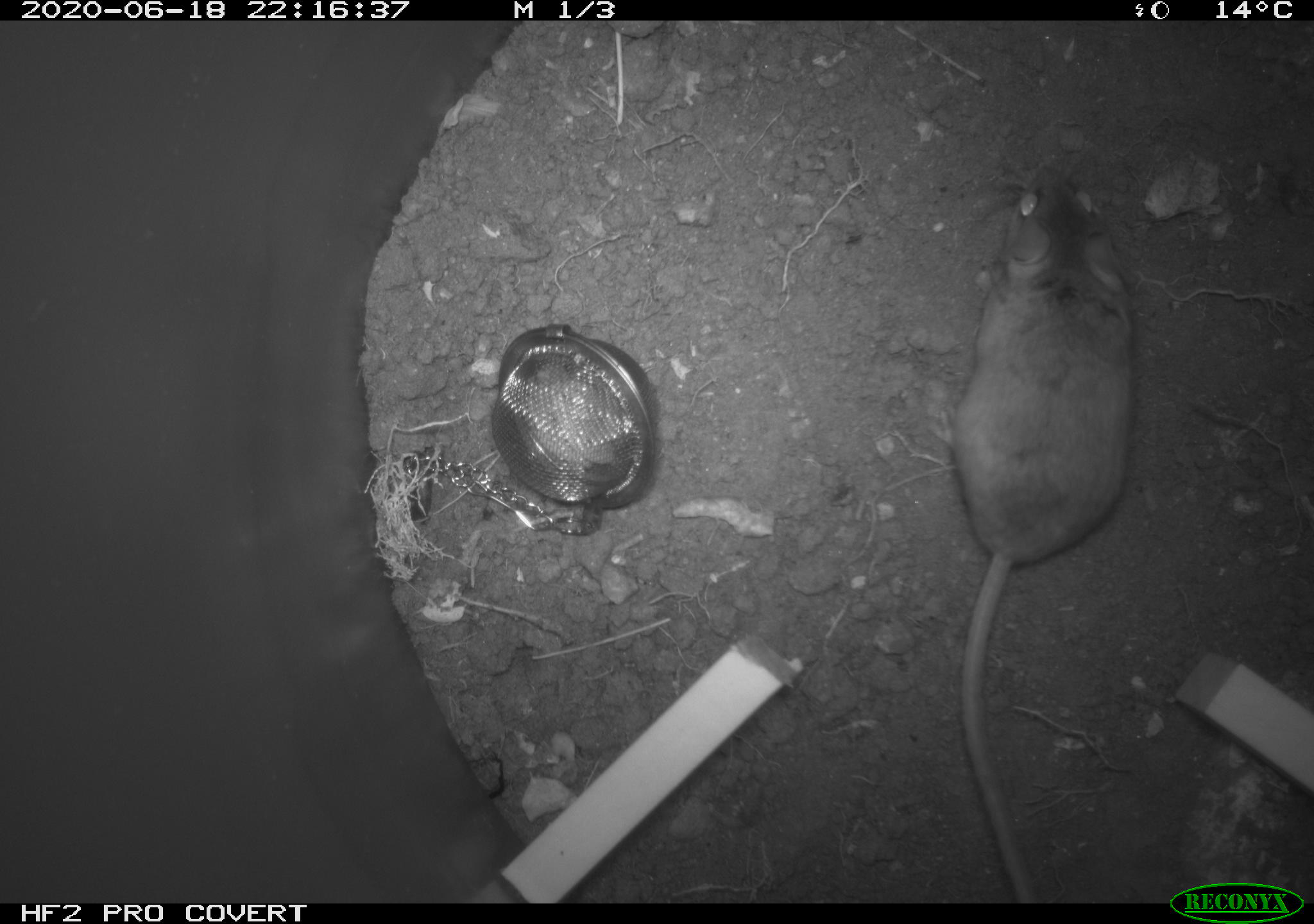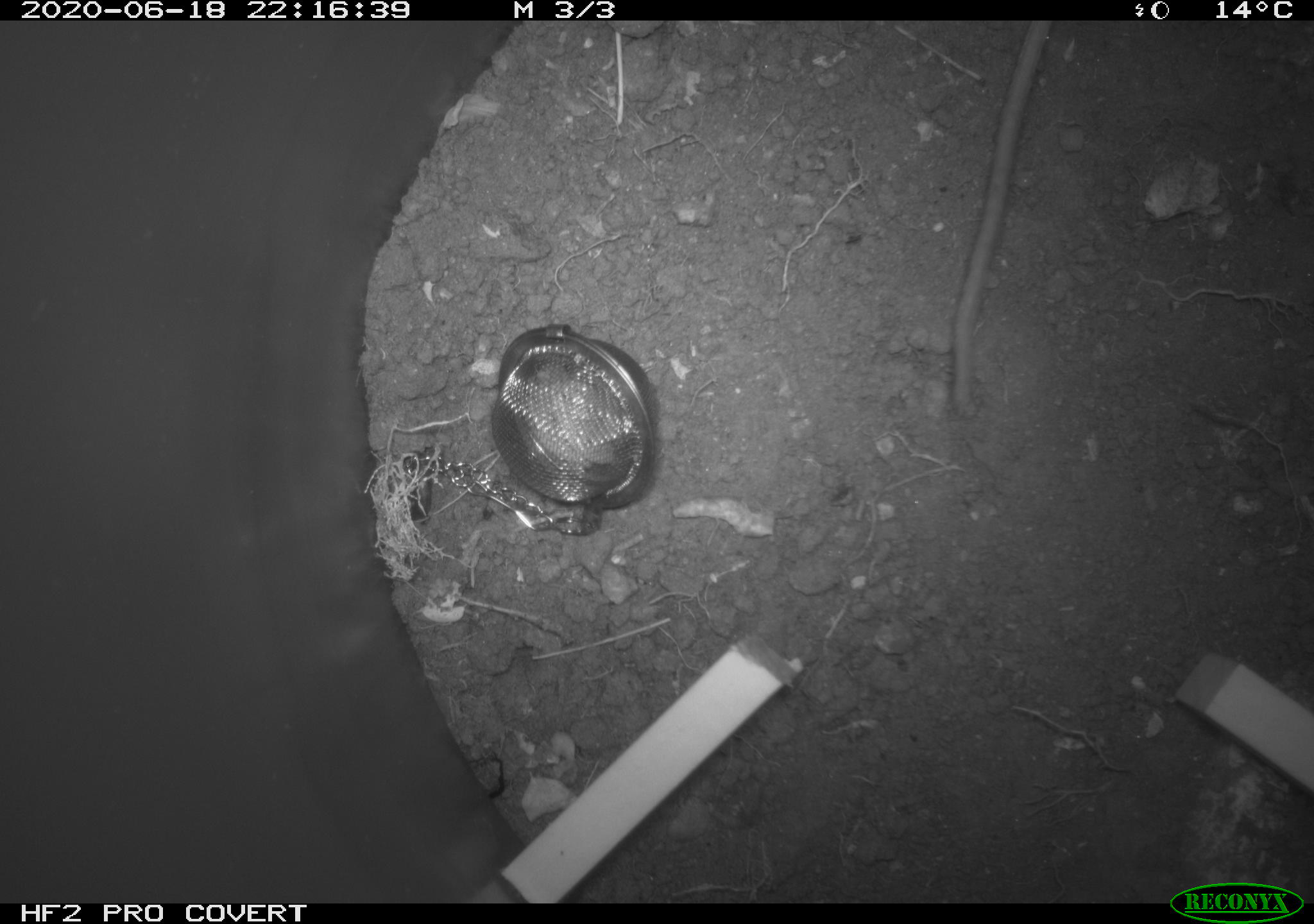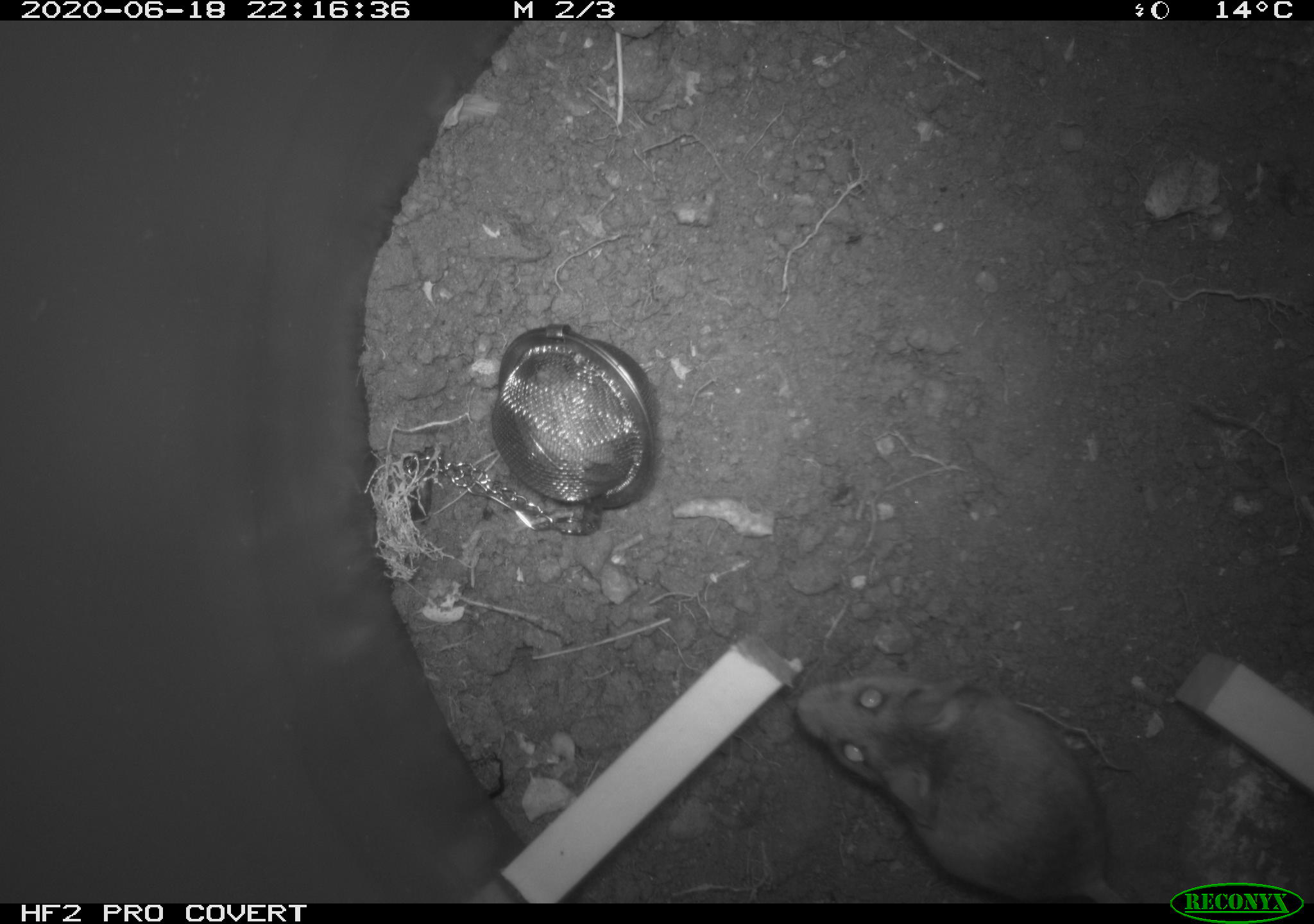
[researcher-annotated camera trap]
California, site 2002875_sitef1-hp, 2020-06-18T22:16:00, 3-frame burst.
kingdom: Animalia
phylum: Chordata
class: Mammalia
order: Rodentia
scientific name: Rodentia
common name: mouse species